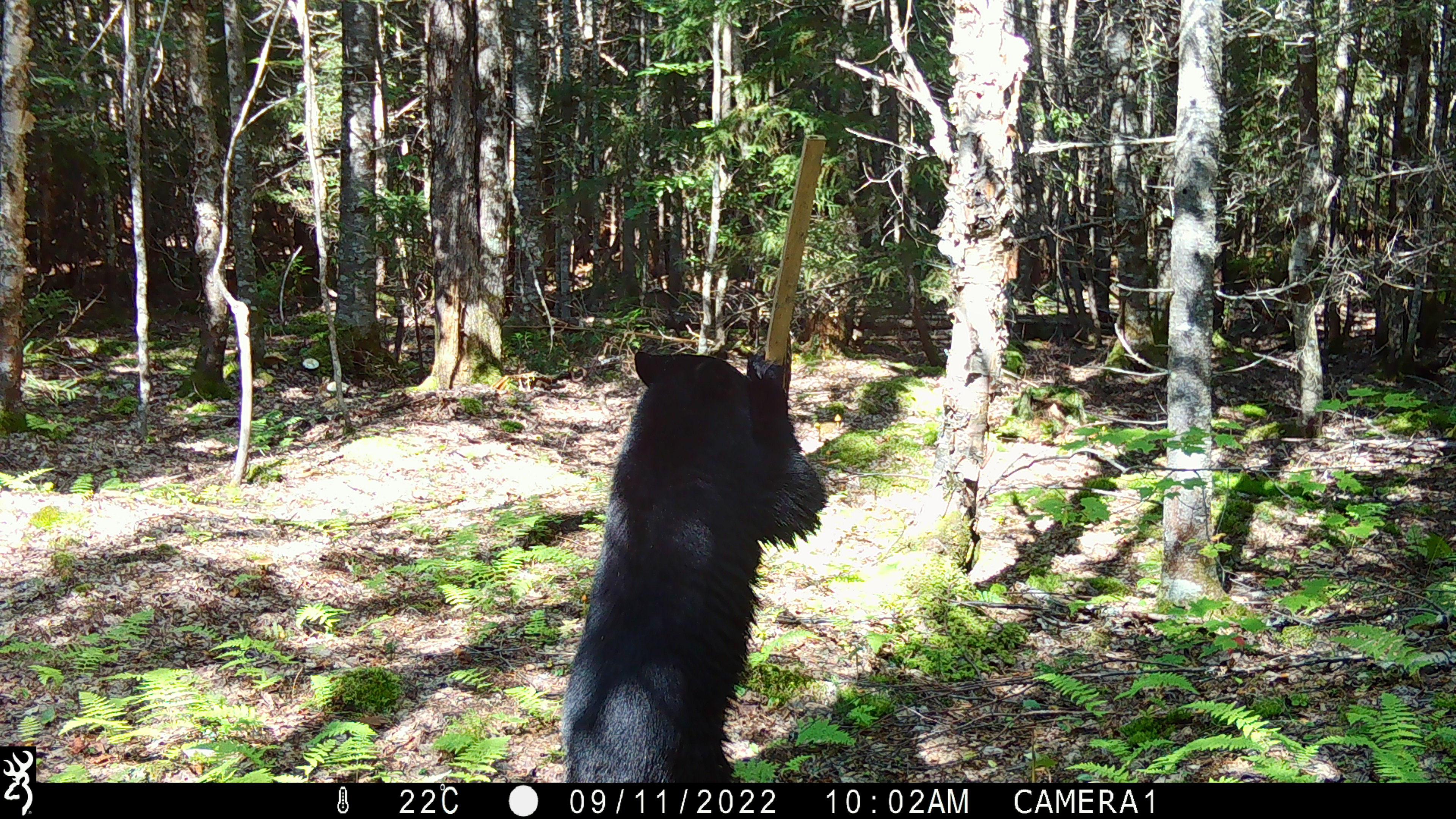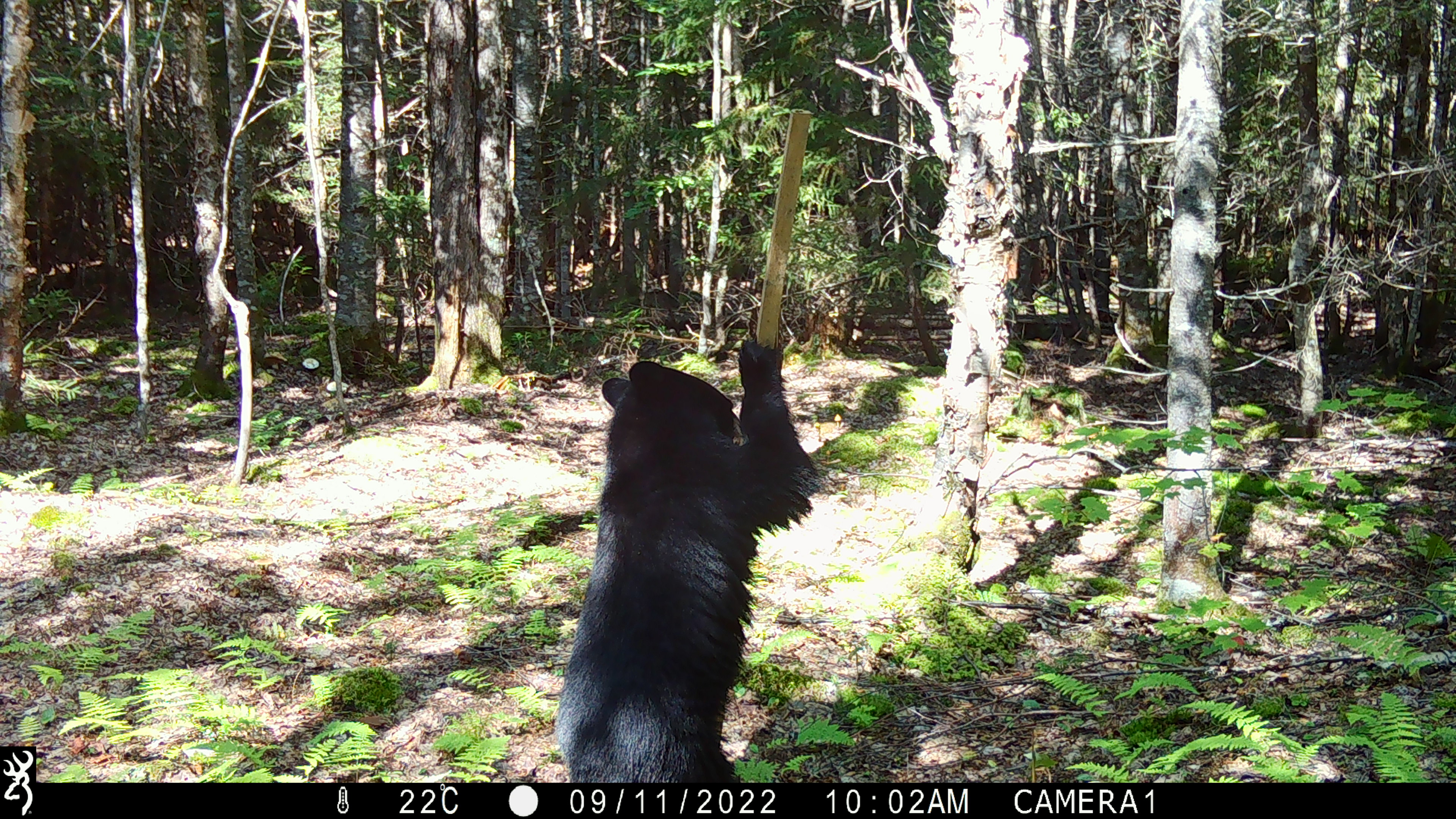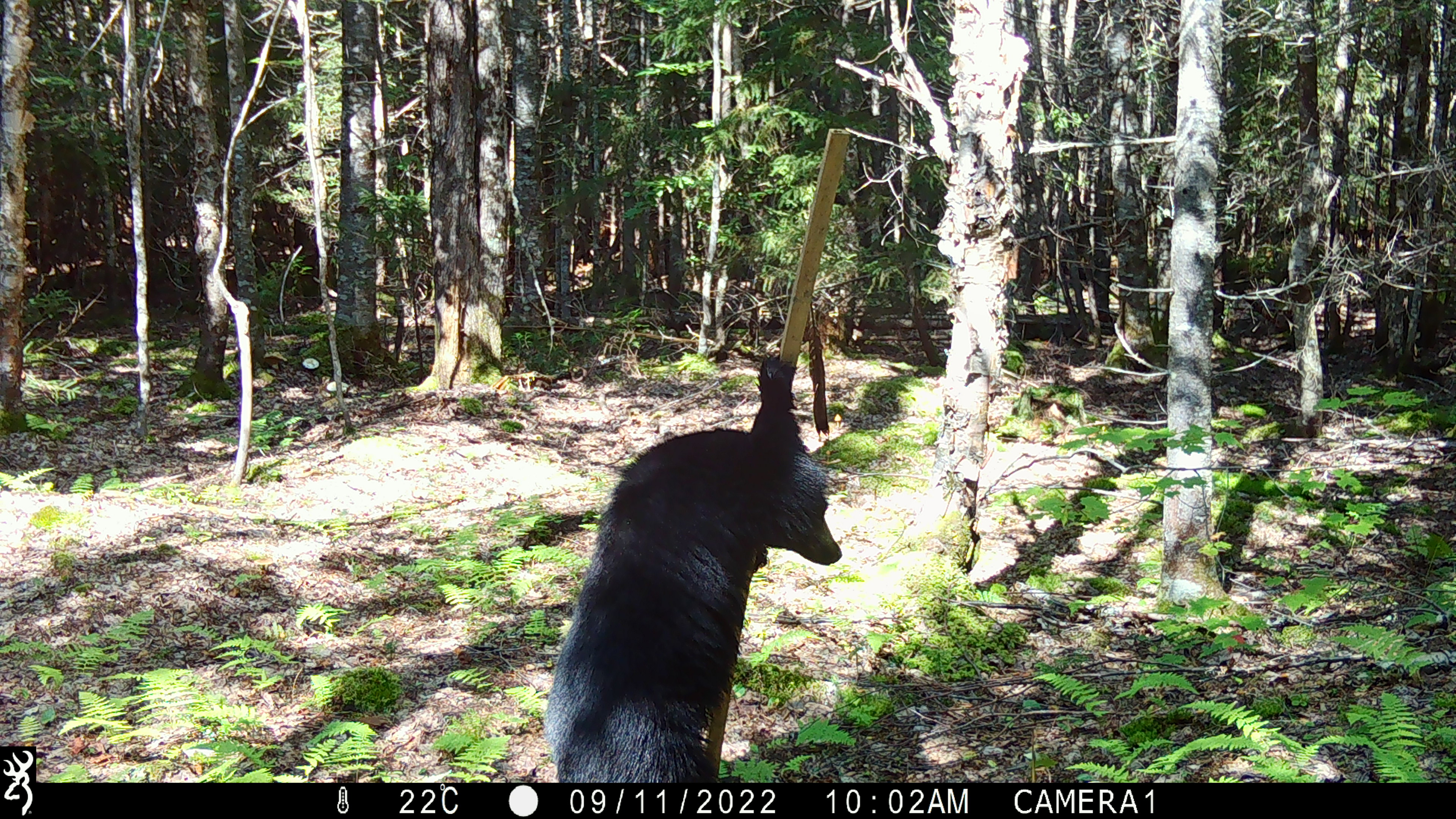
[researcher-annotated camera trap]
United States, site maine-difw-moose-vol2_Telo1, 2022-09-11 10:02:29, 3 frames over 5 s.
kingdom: Animalia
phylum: Chordata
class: Mammalia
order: Carnivora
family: Ursidae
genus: Ursus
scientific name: Ursus americanus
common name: black bear